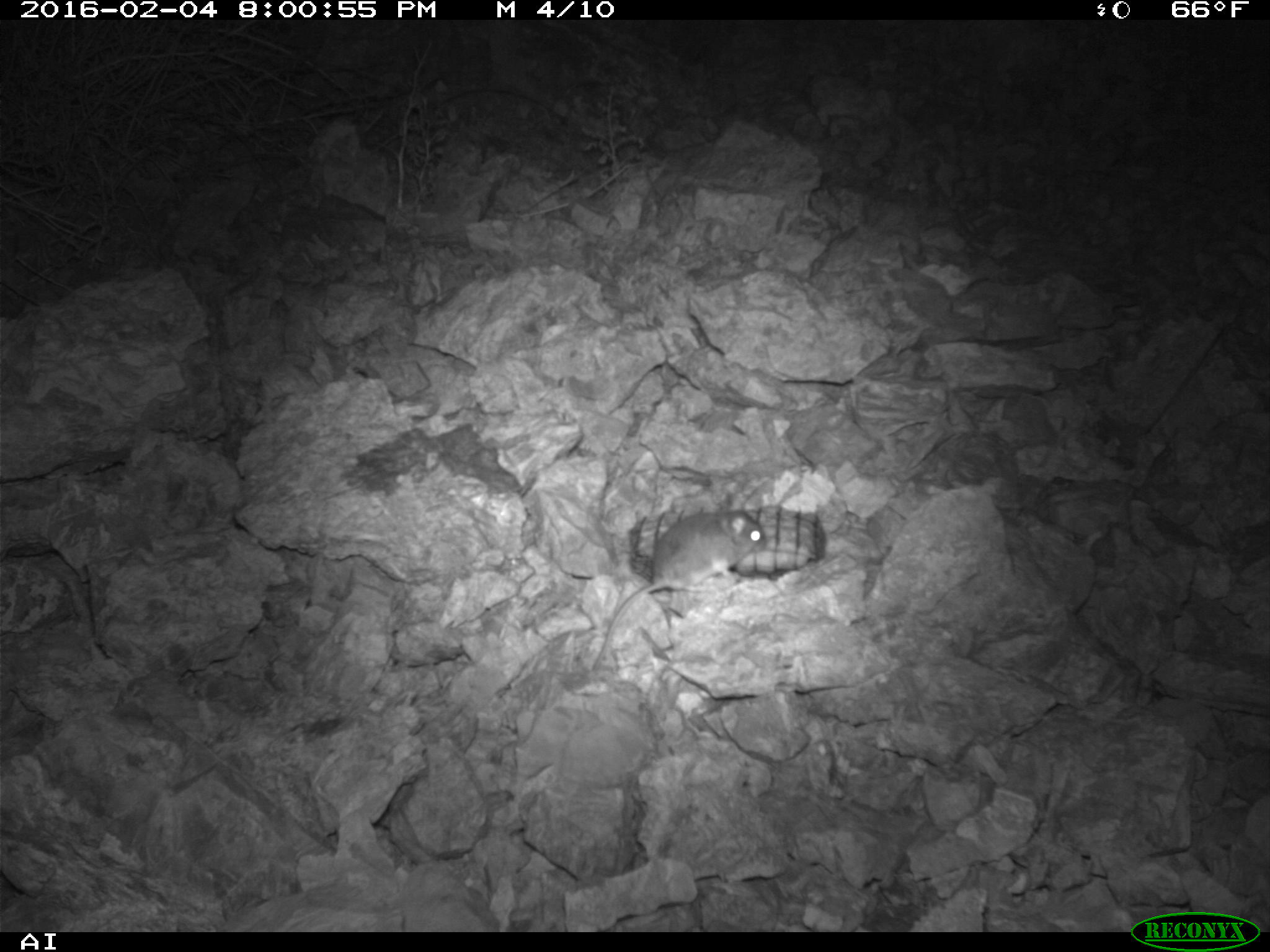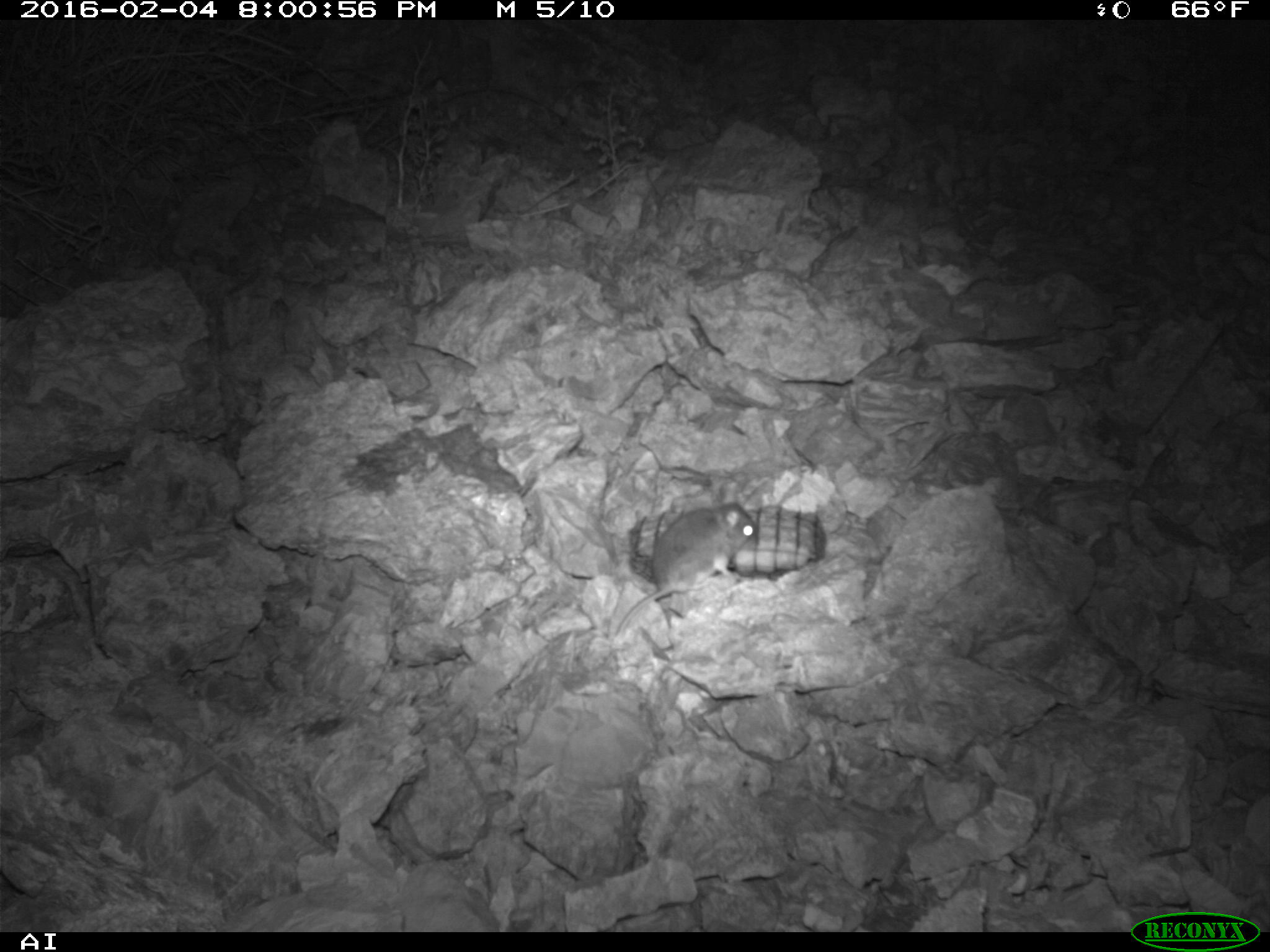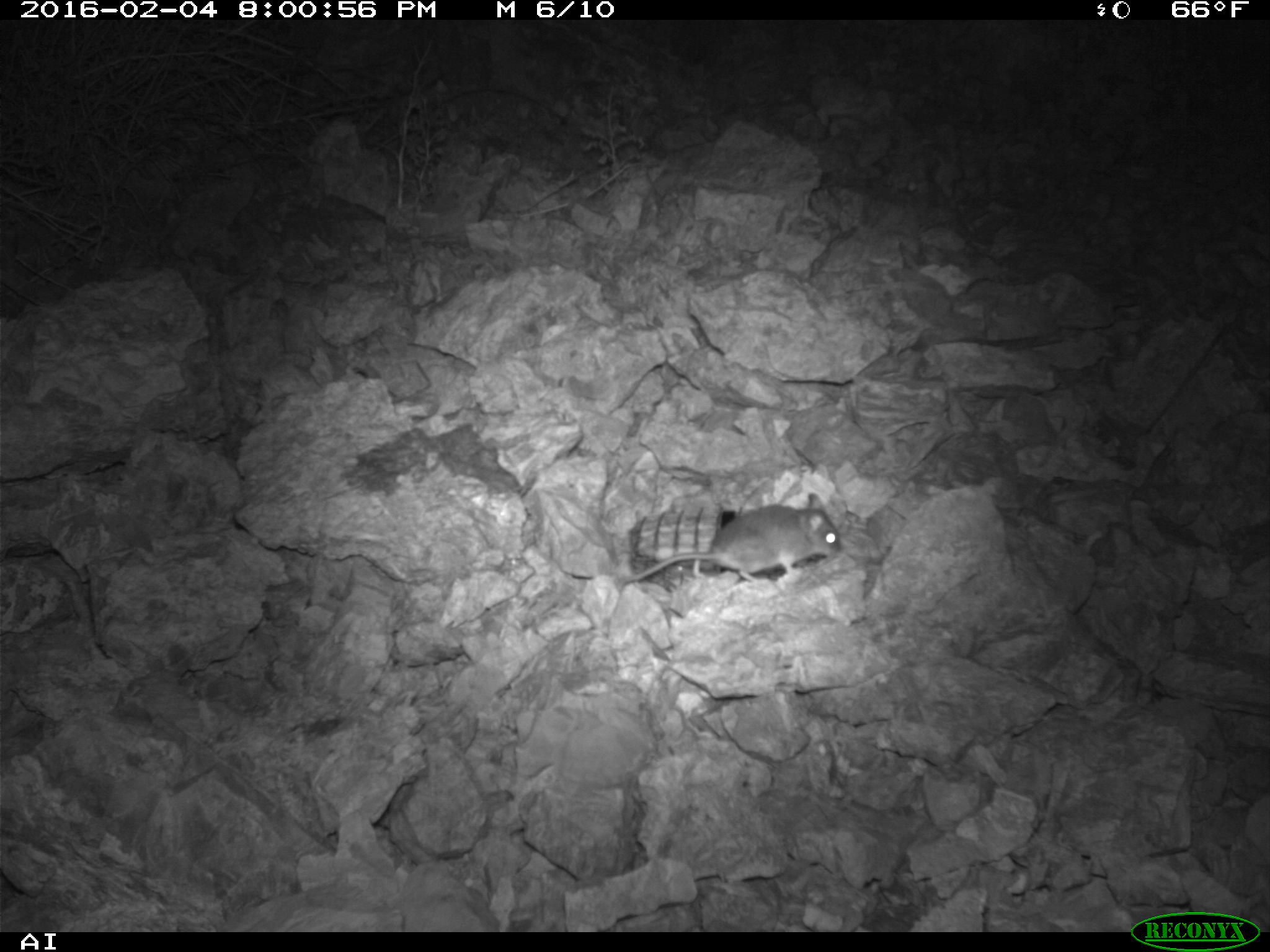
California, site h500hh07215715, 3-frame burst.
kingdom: Animalia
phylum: Chordata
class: Mammalia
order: Rodentia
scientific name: Rodentia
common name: rodent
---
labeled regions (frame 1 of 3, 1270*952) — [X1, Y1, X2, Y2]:
rodent: [590, 493, 767, 671]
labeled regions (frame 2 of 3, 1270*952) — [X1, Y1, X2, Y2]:
rodent: [613, 499, 755, 639]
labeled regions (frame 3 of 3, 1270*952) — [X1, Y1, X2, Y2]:
rodent: [567, 492, 844, 586]